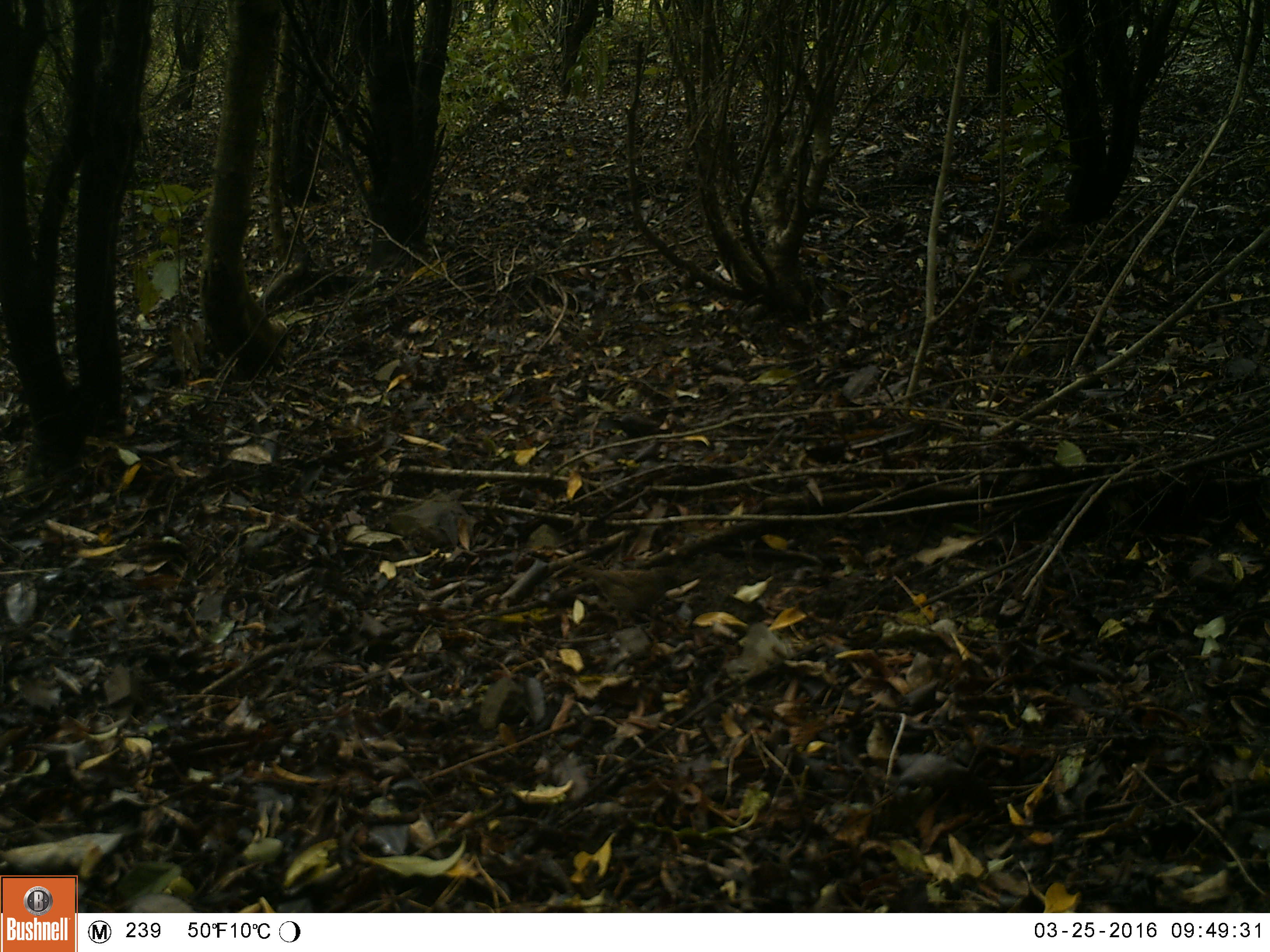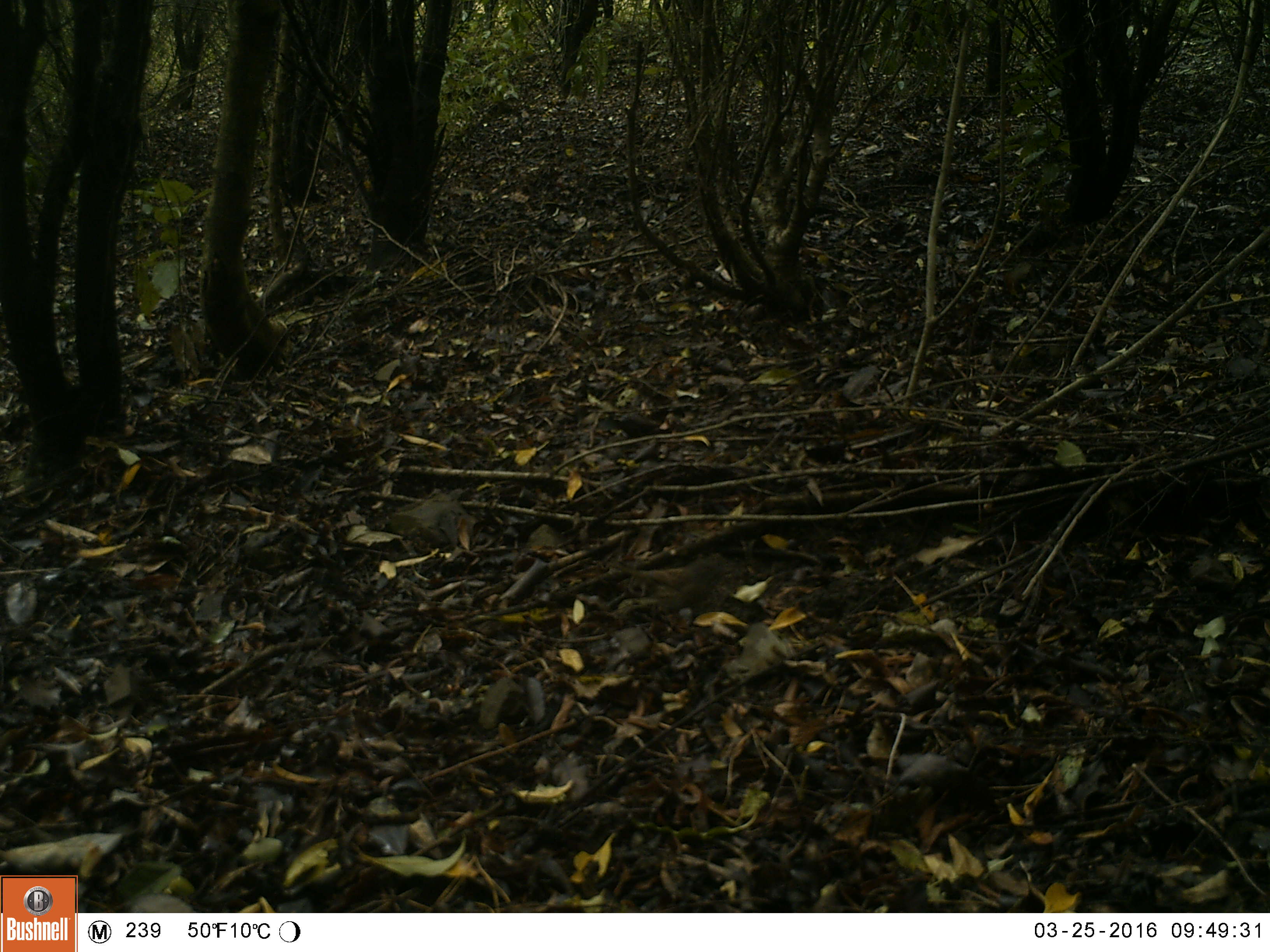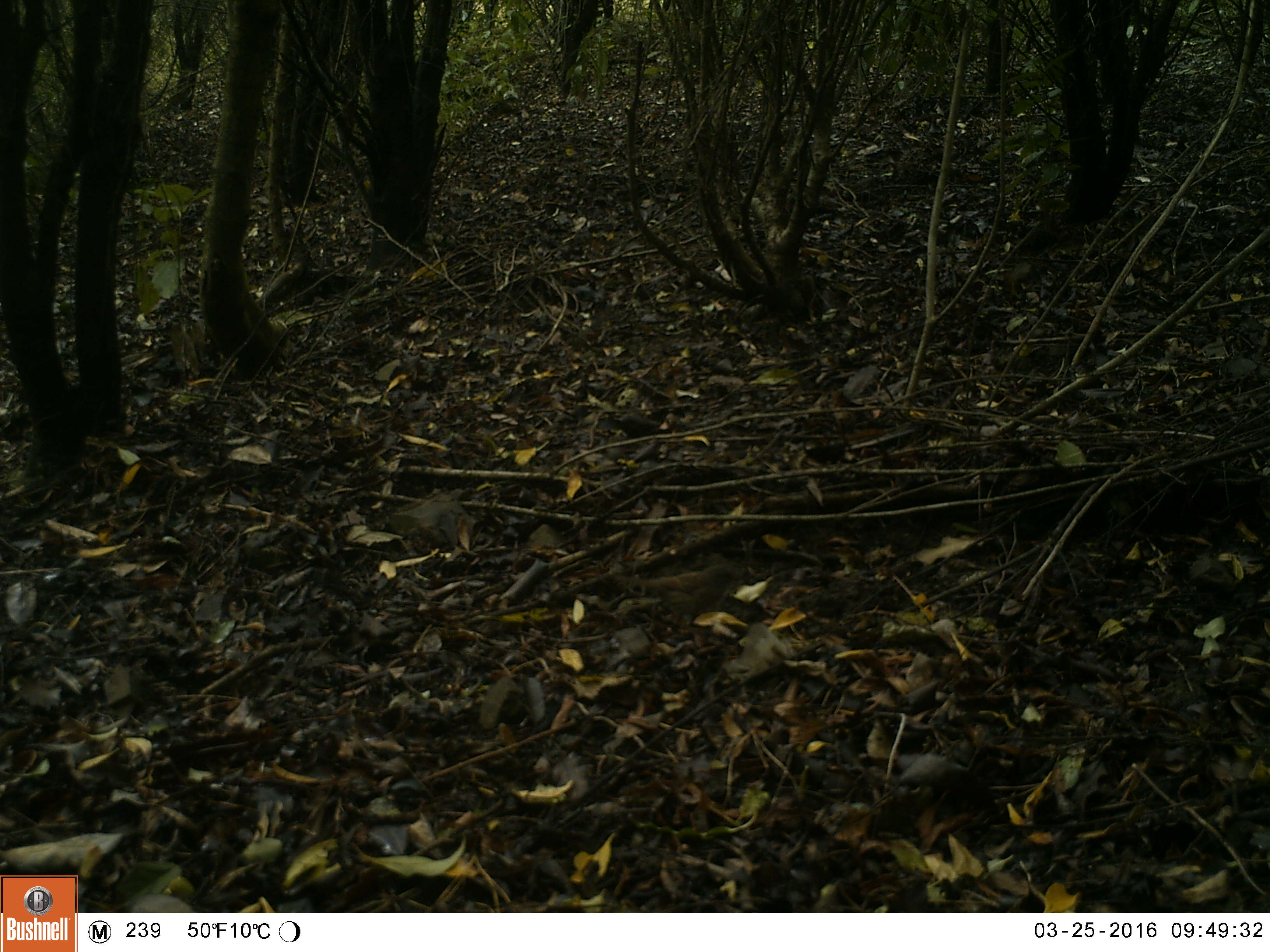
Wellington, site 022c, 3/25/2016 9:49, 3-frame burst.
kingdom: Animalia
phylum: Chordata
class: Aves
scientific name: Aves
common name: bird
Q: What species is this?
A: Bird (Aves).